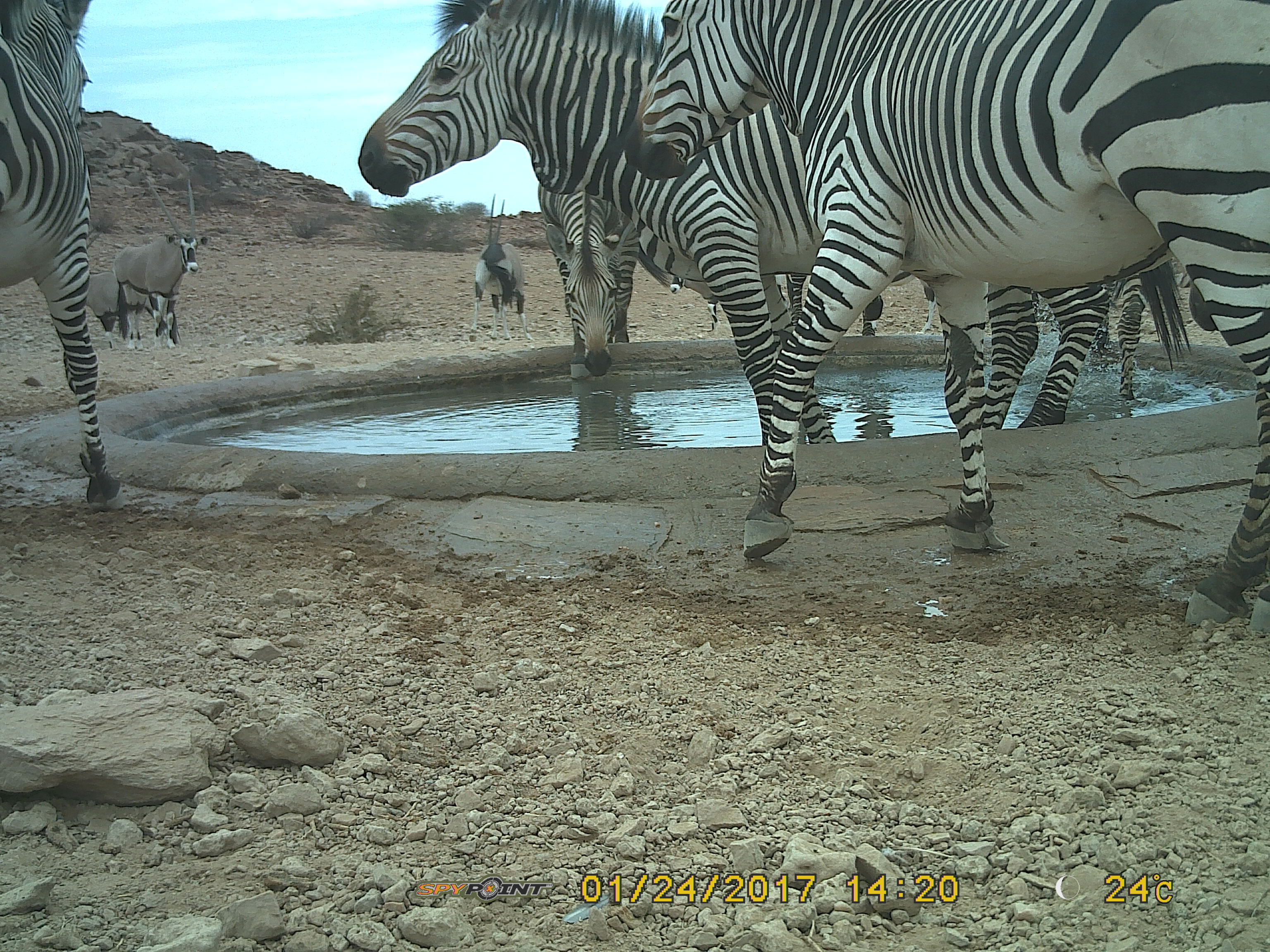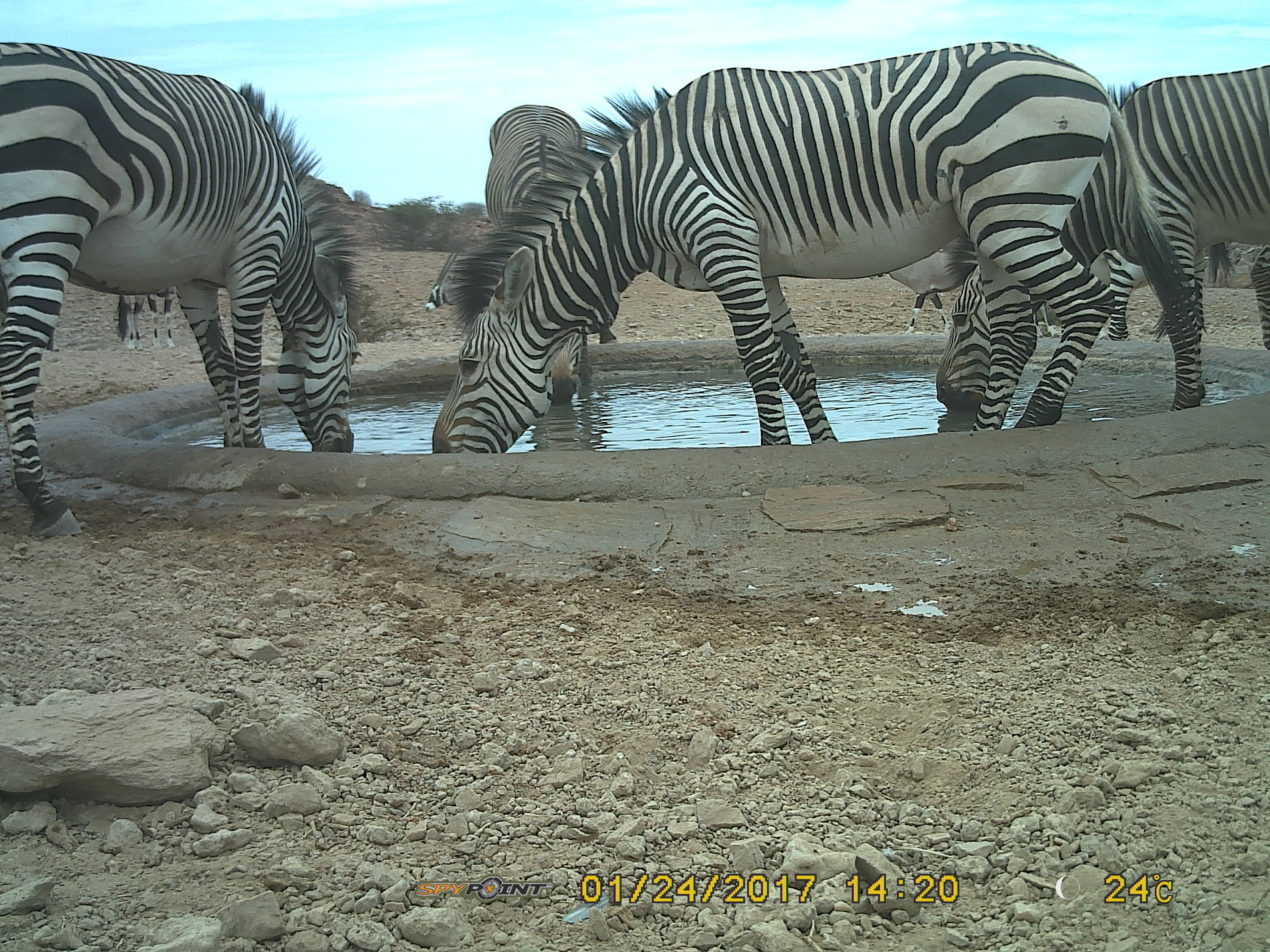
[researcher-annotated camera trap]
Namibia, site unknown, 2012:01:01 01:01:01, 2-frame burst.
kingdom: Animalia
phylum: Chordata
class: Mammalia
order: Perissodactyla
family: Equidae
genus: Equus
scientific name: Equus zebra hartmannae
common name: hartmann's mountain zebra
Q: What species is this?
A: Equus zebra hartmannae (hartmann's mountain zebra).